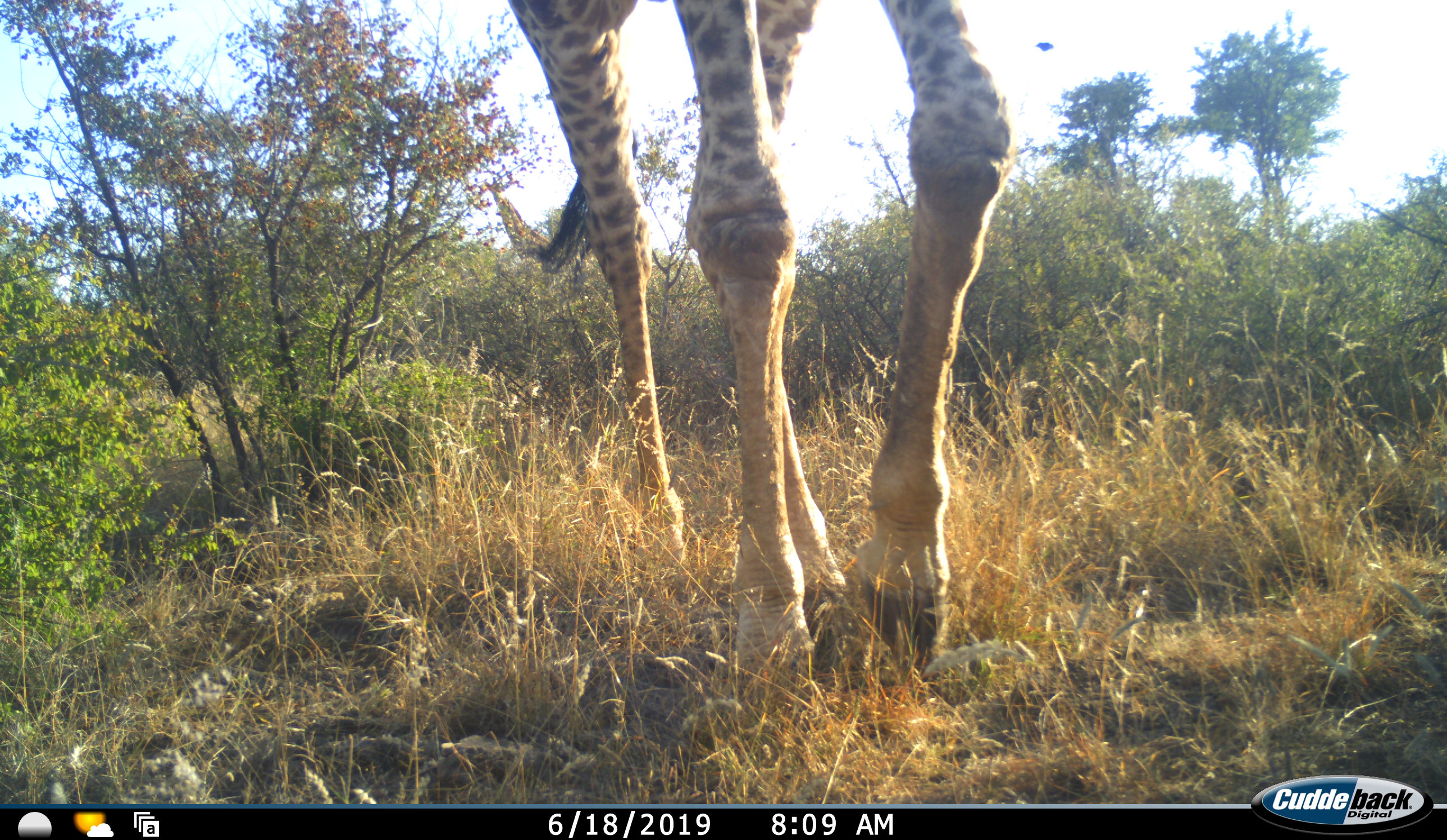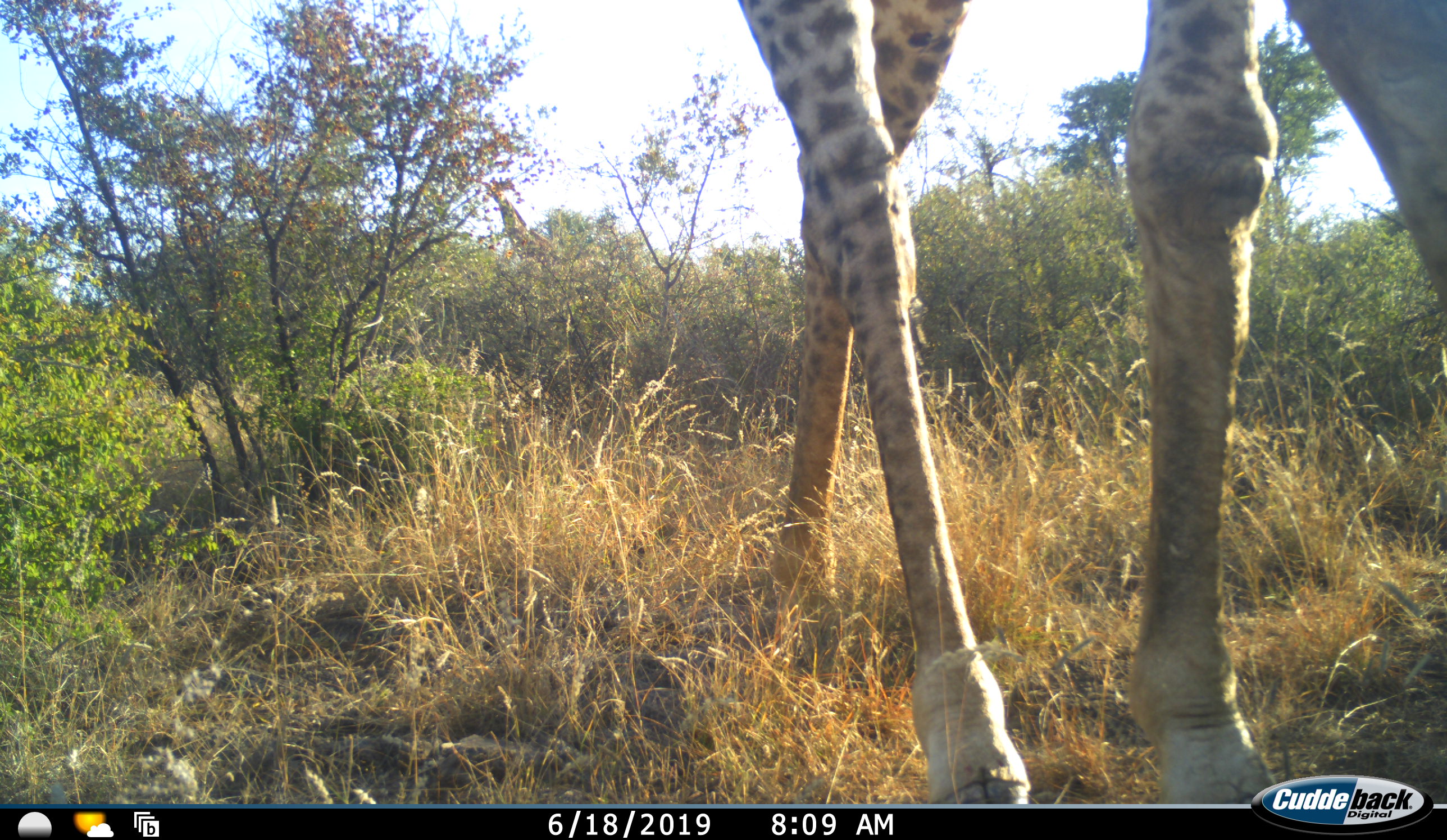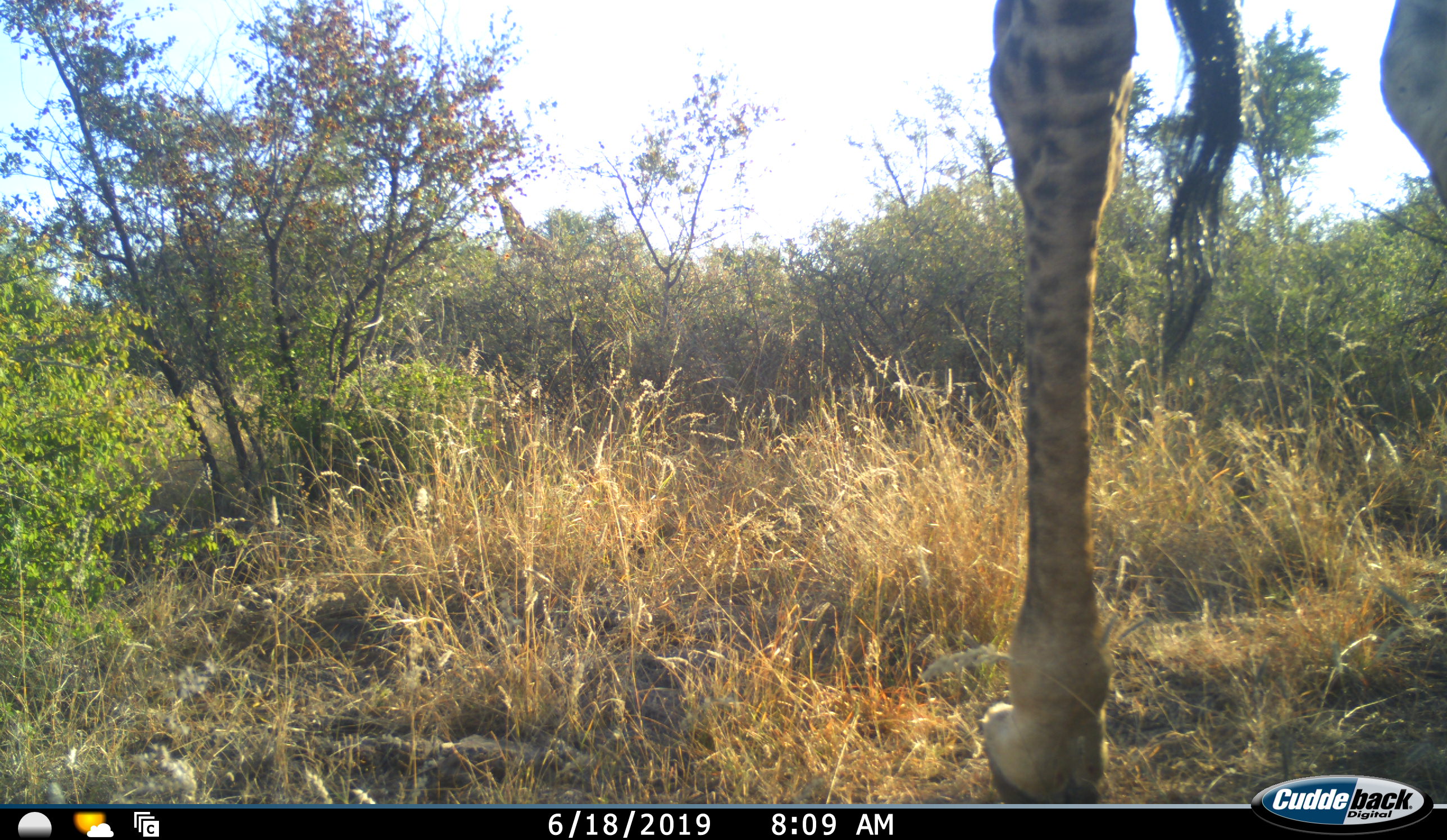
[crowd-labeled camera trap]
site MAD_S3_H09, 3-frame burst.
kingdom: Animalia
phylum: Chordata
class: Mammalia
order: Artiodactyla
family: Giraffidae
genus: Giraffa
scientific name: Giraffa camelopardalis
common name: giraffe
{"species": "giraffe (Giraffa camelopardalis)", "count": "1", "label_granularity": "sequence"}